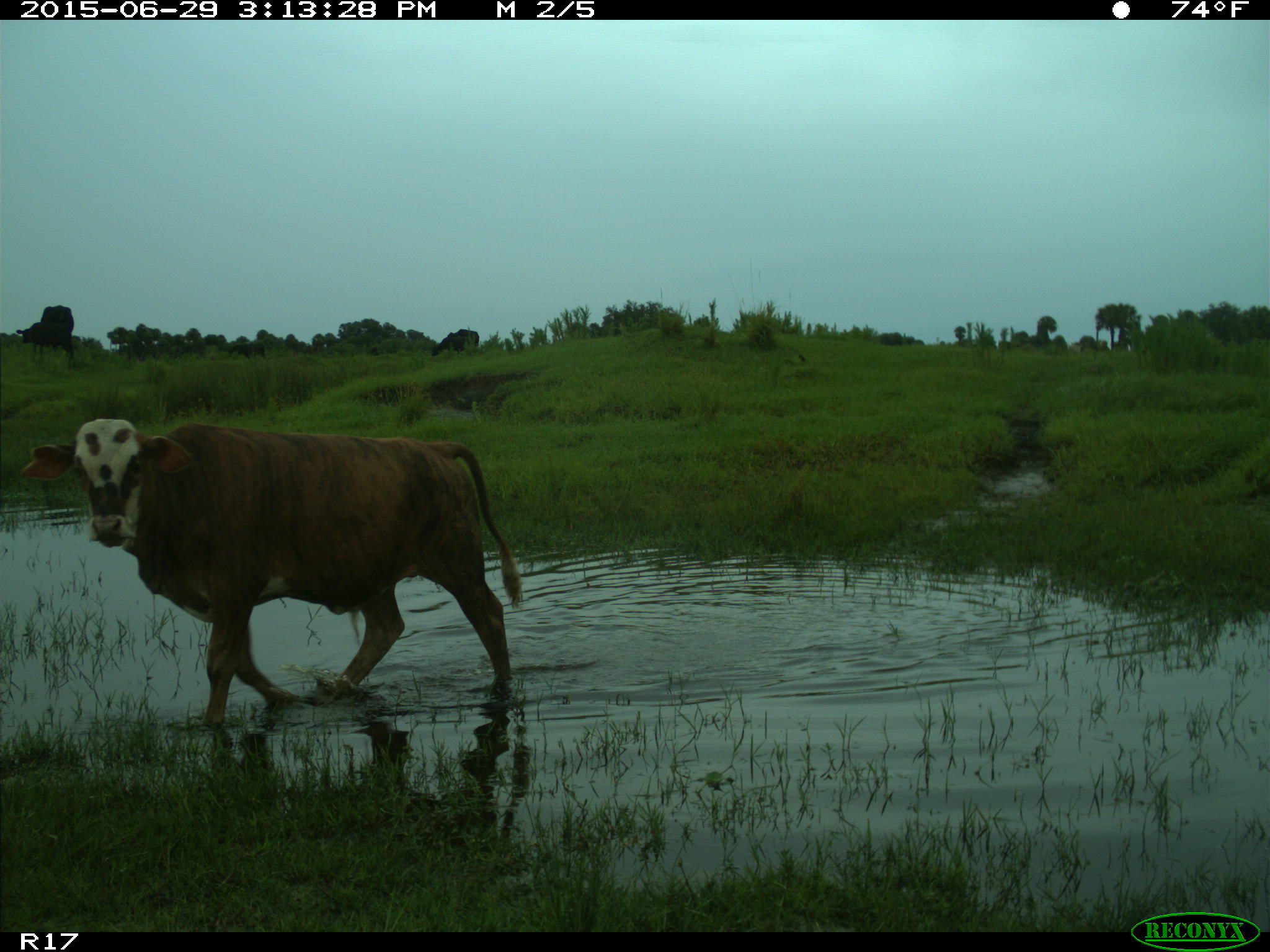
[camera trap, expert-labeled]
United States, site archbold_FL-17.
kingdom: Animalia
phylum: Chordata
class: Mammalia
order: Artiodactyla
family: Bovidae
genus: Bos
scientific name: Bos taurus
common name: domestic cow